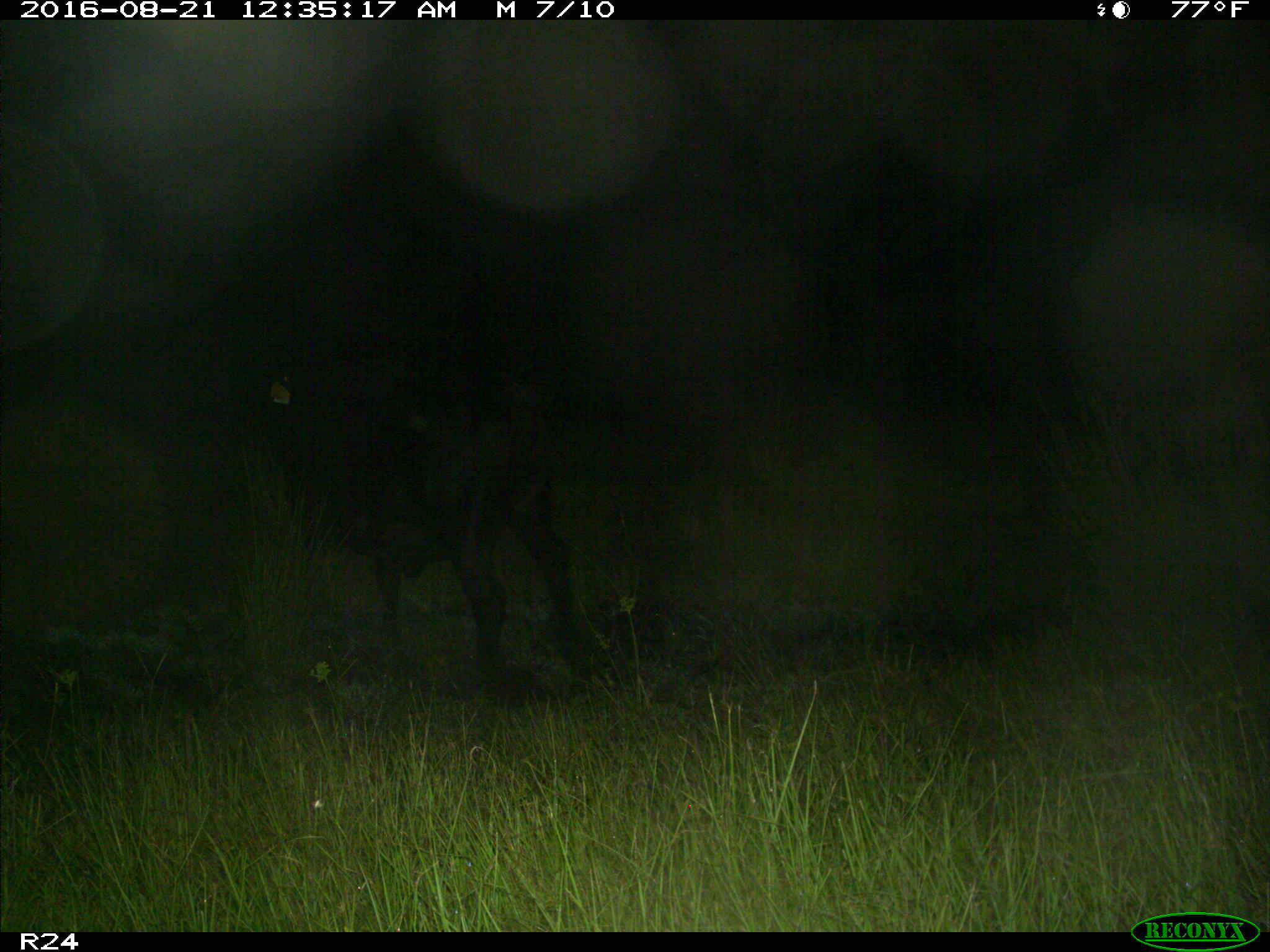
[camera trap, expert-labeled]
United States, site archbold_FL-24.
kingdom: Animalia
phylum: Chordata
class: Mammalia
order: Artiodactyla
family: Bovidae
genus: Bos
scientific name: Bos taurus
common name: domestic cow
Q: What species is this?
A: Bos taurus (domestic cow).